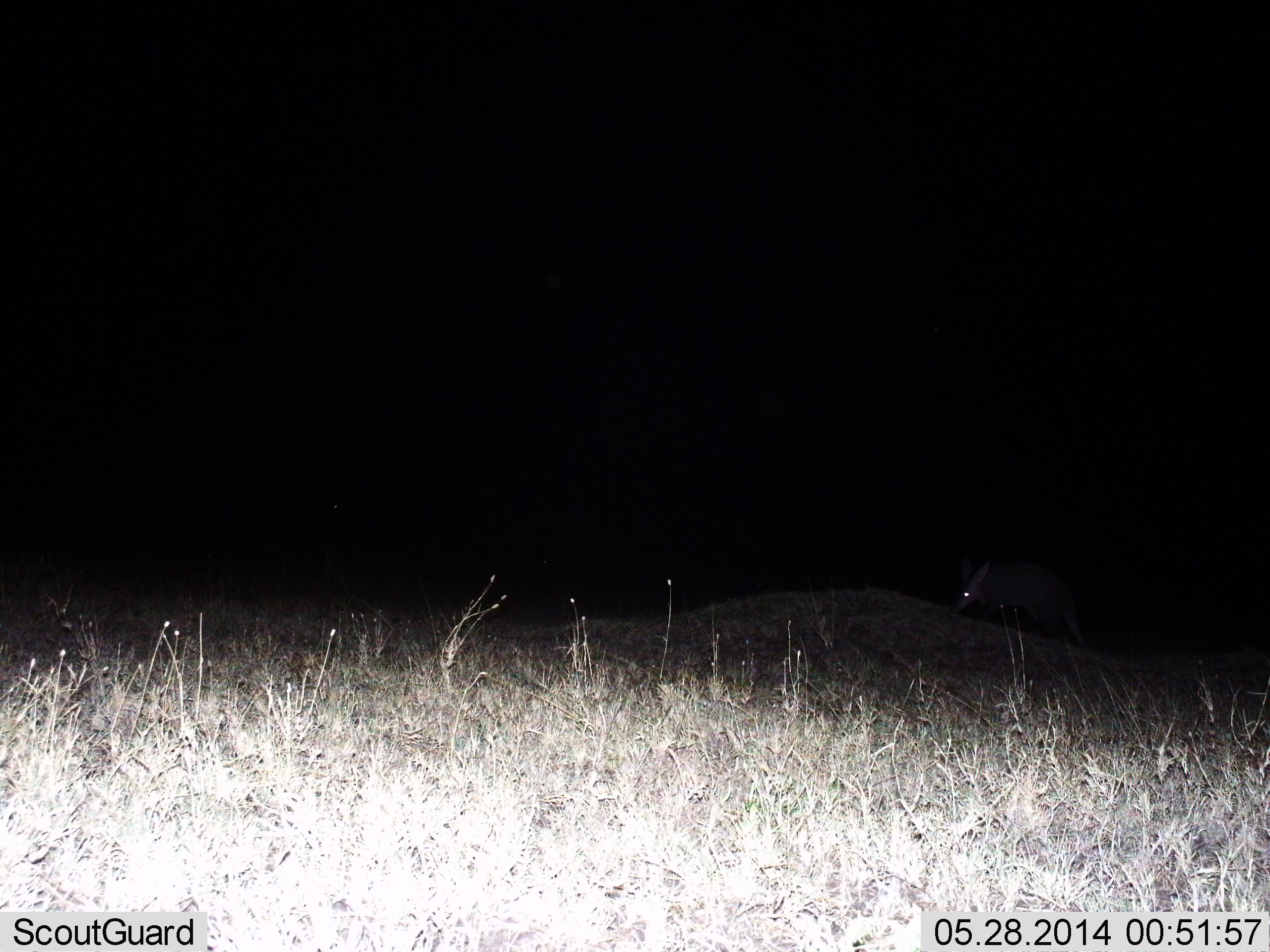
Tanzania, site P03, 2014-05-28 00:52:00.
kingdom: Animalia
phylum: Chordata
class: Mammalia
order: Tubulidentata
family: Orycteropodidae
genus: Orycteropus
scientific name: Orycteropus afer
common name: aardvark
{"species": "aardvark (Orycteropus afer)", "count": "1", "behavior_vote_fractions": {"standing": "10%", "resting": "0%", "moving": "60%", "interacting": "0%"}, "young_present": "0%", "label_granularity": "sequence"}